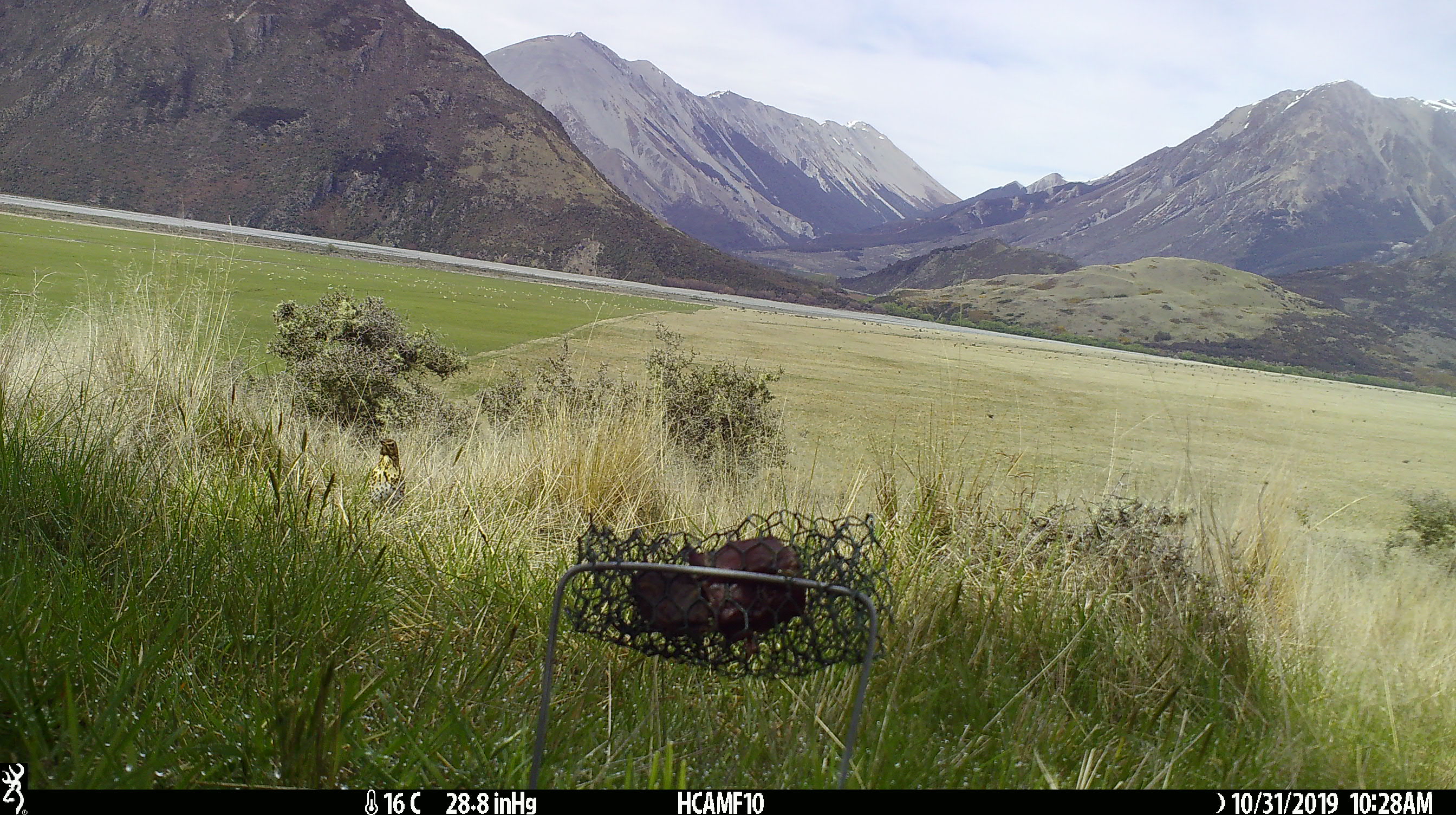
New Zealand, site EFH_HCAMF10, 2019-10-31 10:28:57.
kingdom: Animalia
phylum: Chordata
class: Aves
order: Passeriformes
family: Turdidae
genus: Turdus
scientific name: Turdus philomelos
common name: song thrush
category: thrush